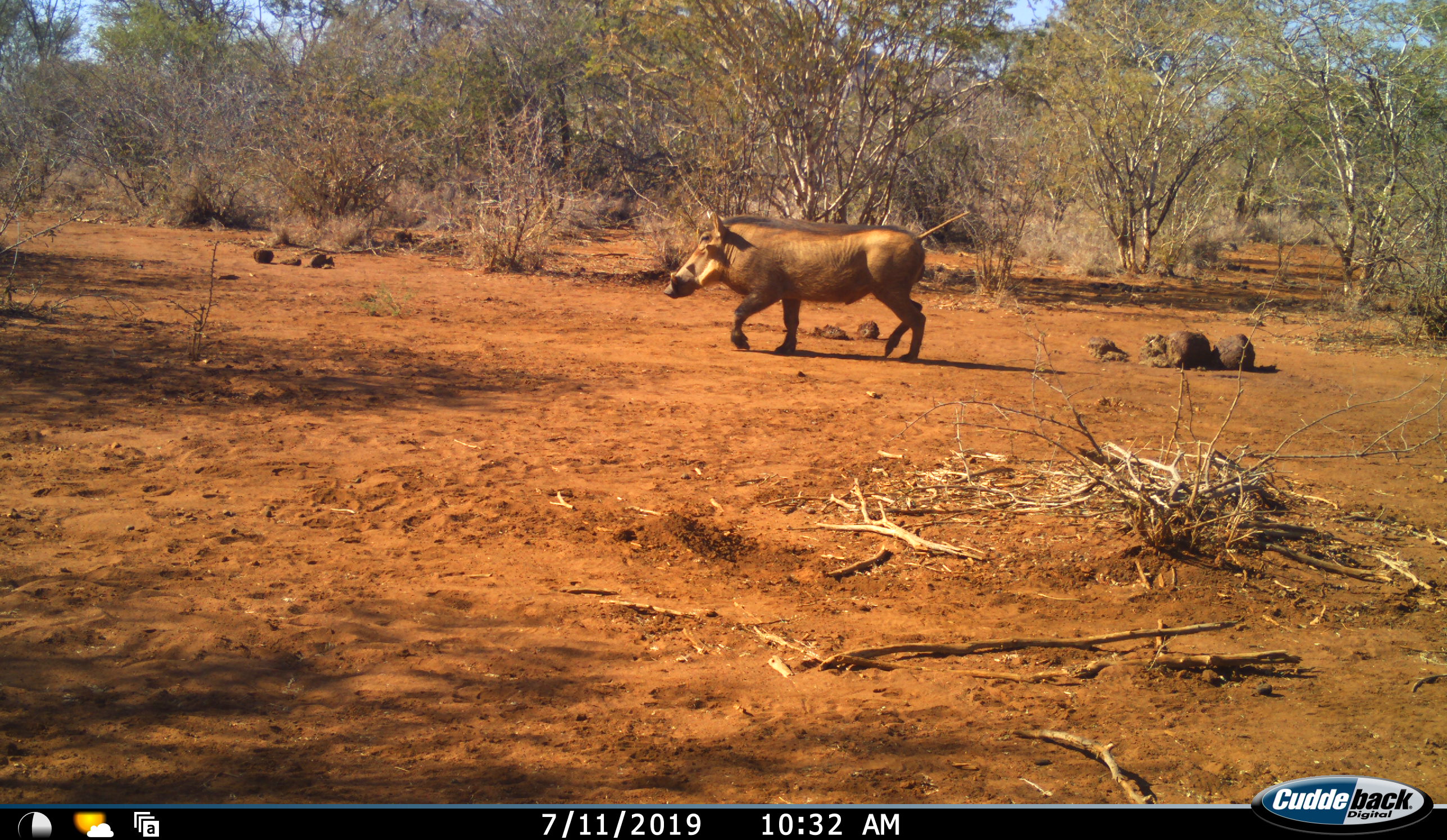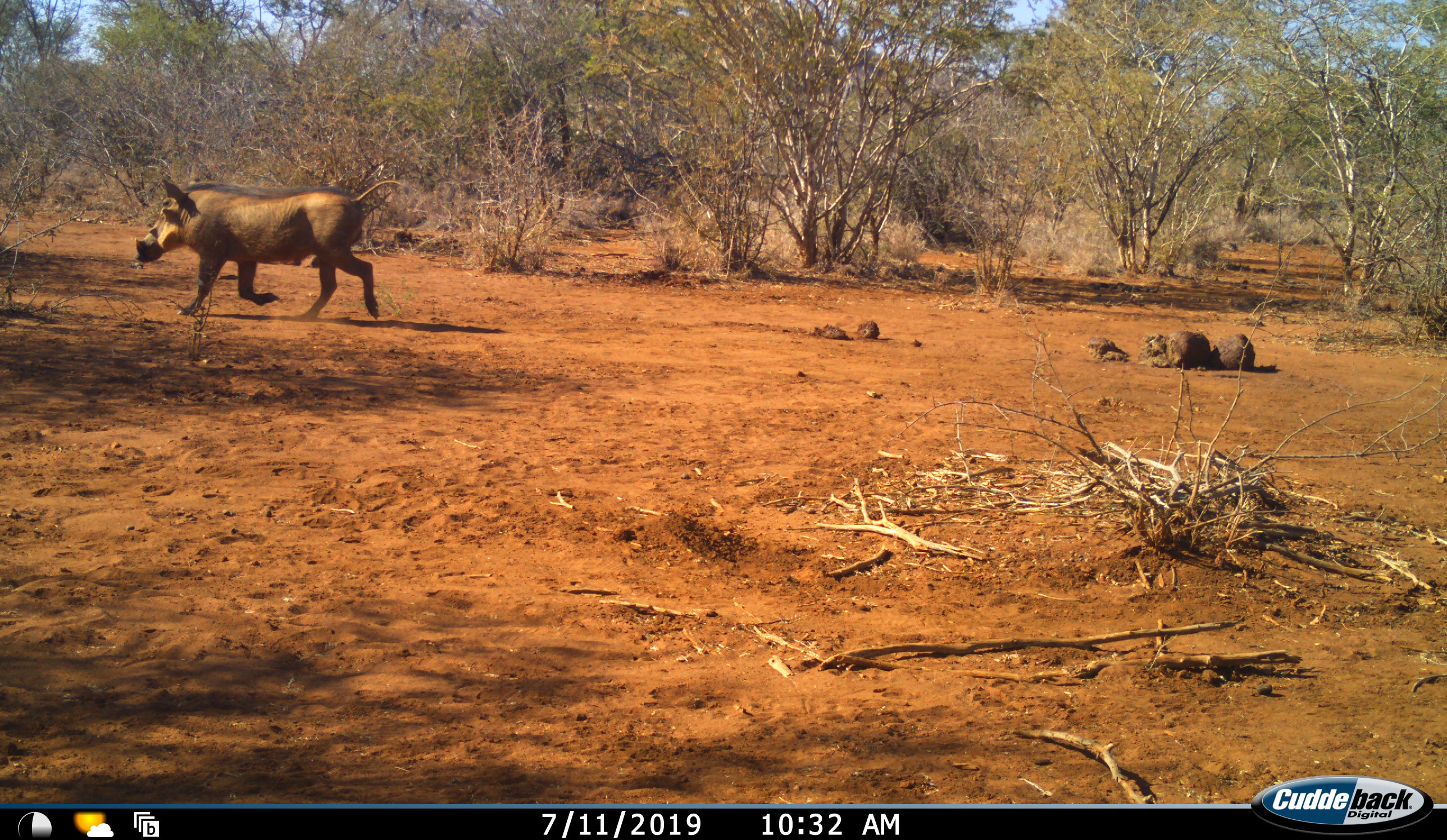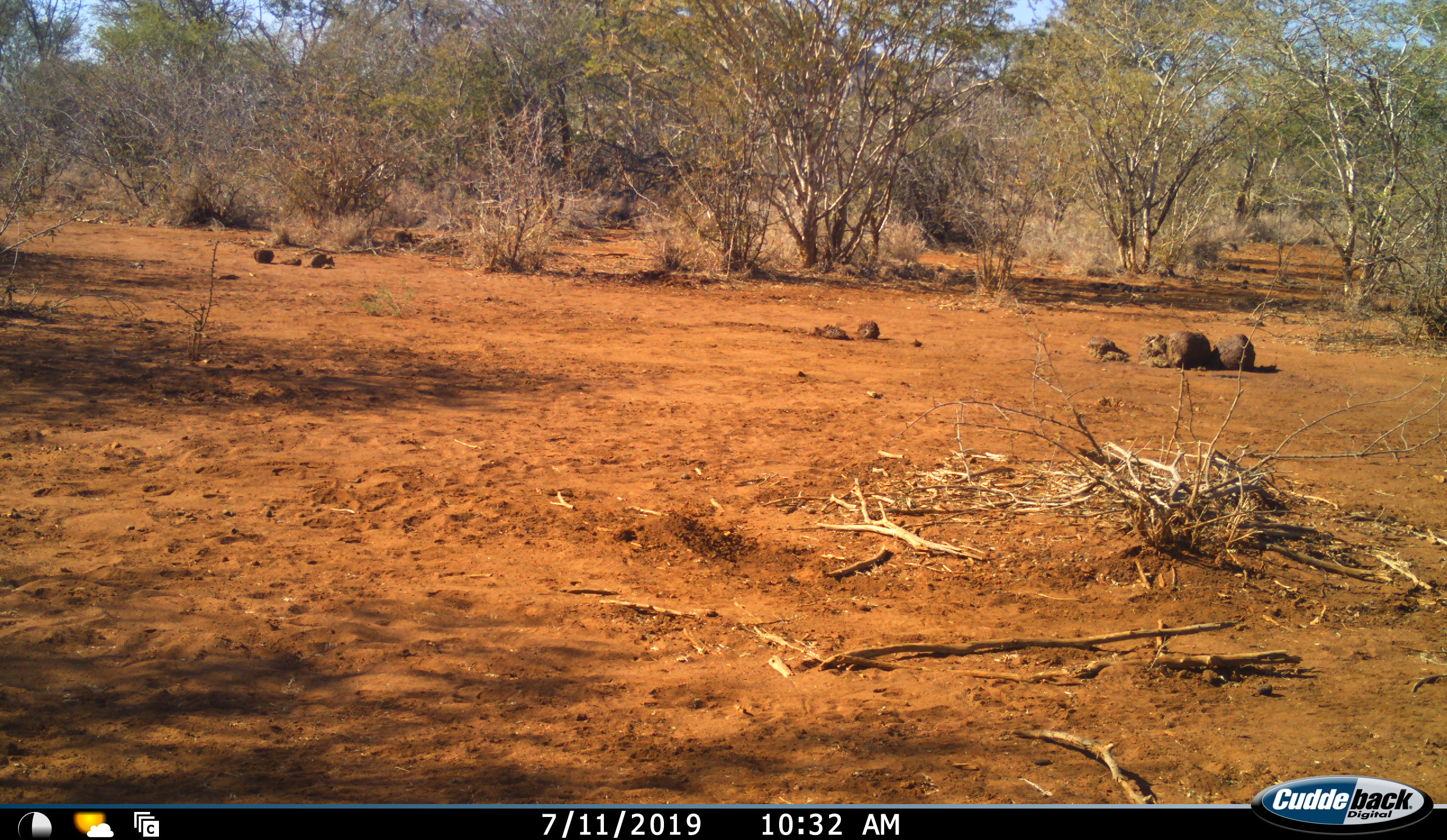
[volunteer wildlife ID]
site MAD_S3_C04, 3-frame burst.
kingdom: Animalia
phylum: Chordata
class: Mammalia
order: Artiodactyla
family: Suidae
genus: Phacochoerus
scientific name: Phacochoerus africanus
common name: warthog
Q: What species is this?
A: Warthog (Phacochoerus africanus).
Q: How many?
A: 1.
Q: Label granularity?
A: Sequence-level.